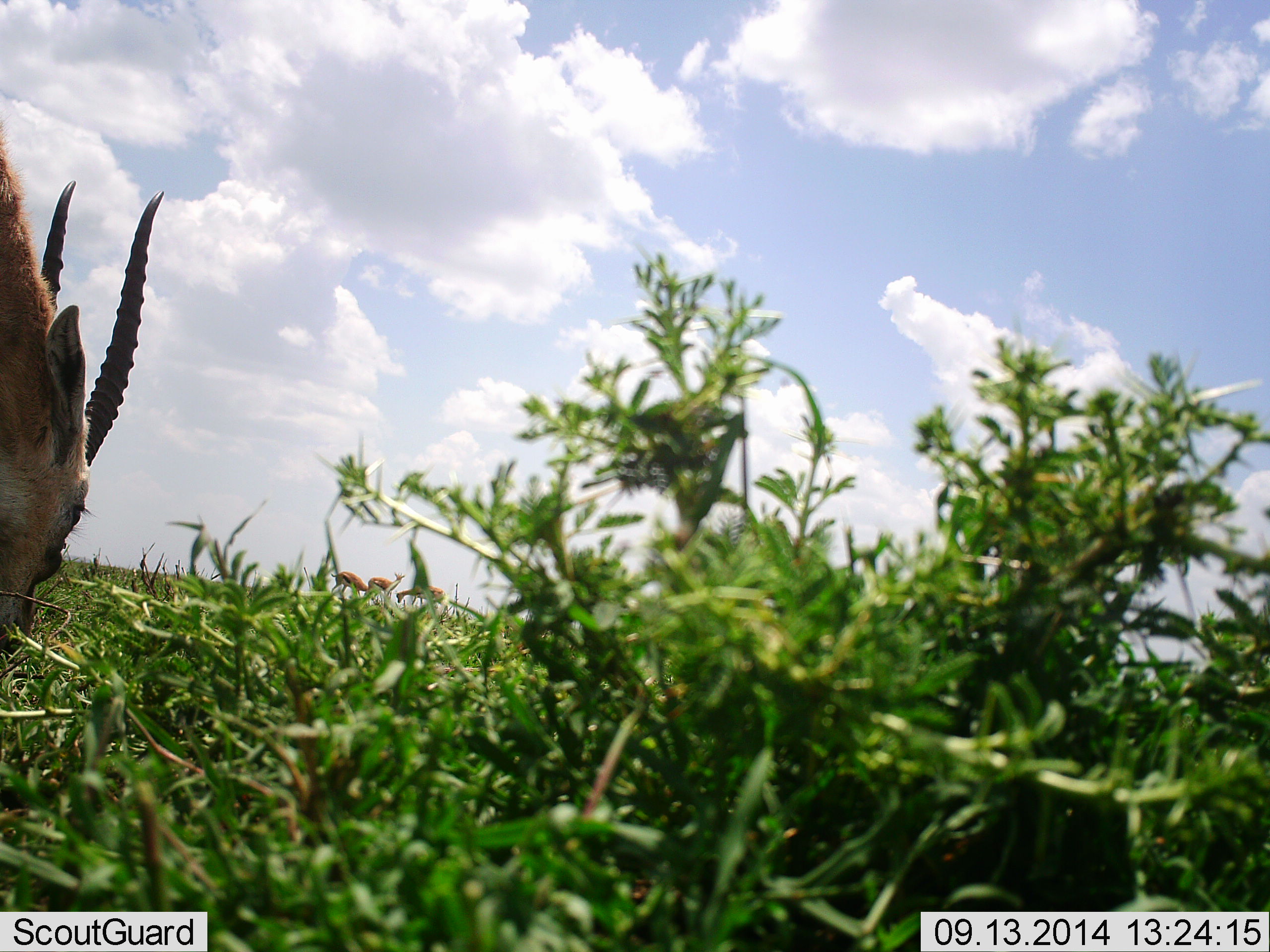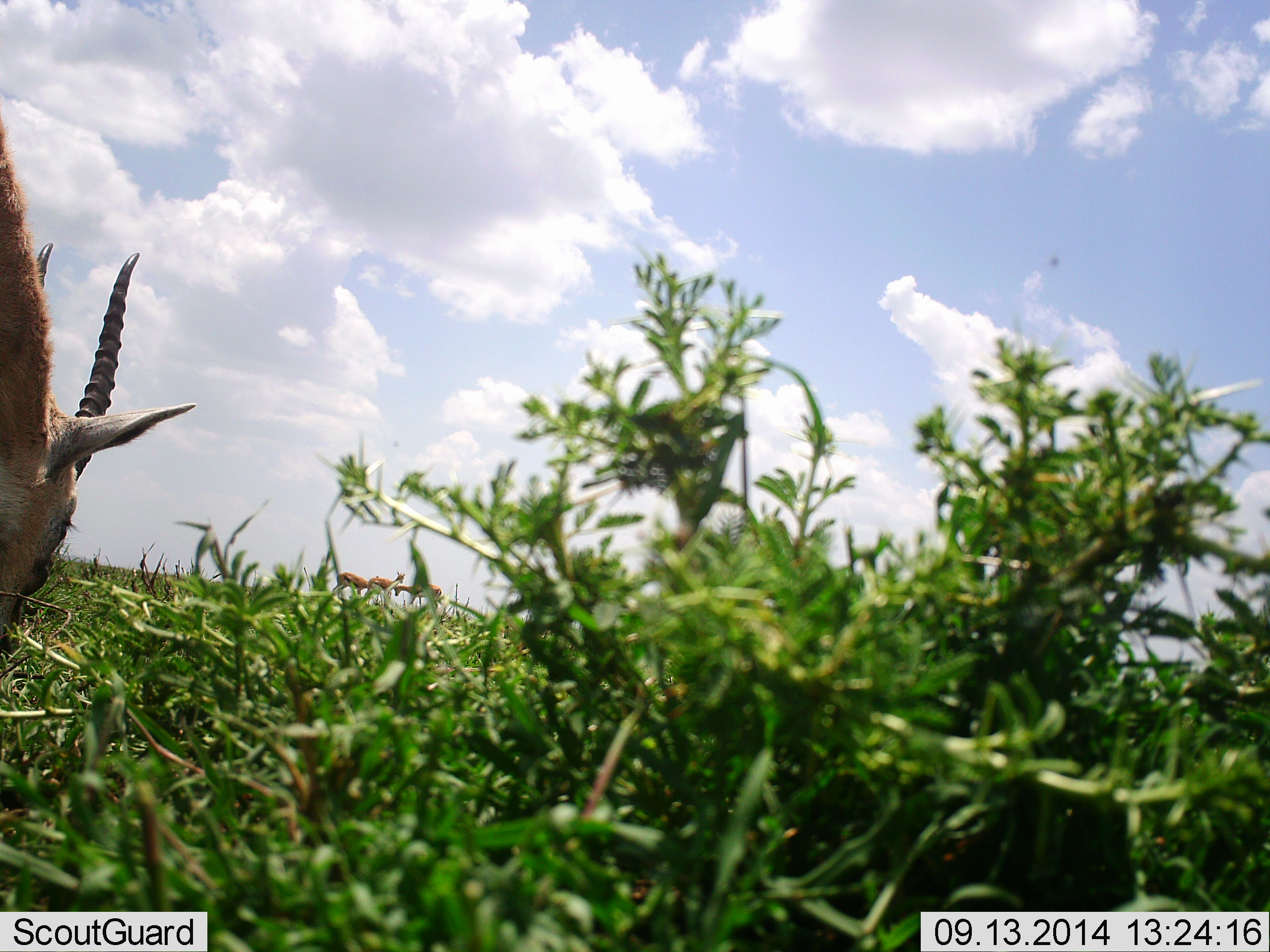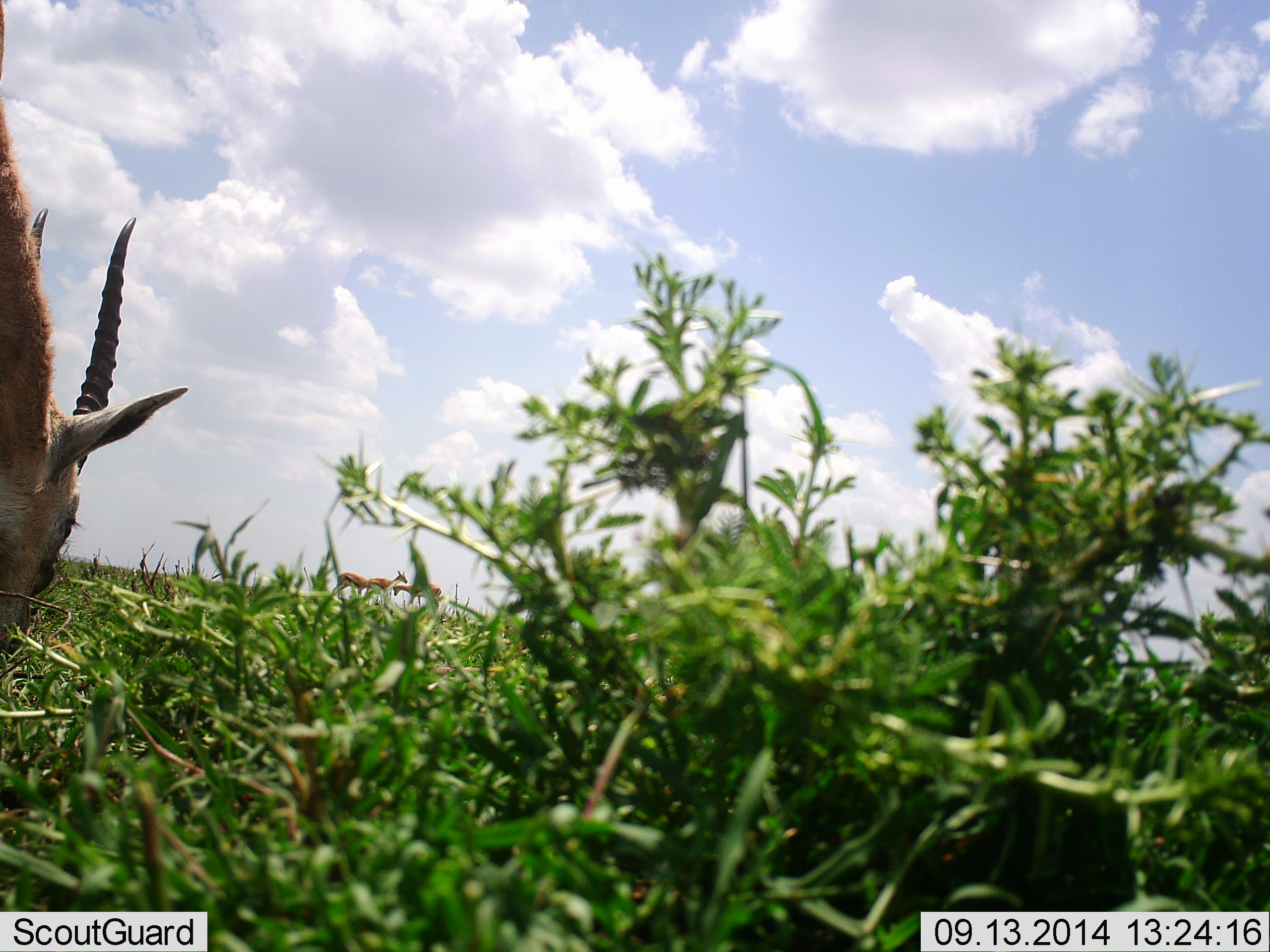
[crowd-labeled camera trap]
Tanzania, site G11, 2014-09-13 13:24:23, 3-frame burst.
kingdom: Animalia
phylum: Chordata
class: Mammalia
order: Artiodactyla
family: Bovidae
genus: Eudorcas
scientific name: Eudorcas thomsonii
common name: thomson's gazelle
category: gazellethomsons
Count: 1.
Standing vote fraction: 50%.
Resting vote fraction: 0%.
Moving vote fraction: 0%.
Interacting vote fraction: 10%.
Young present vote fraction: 0%.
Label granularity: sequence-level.